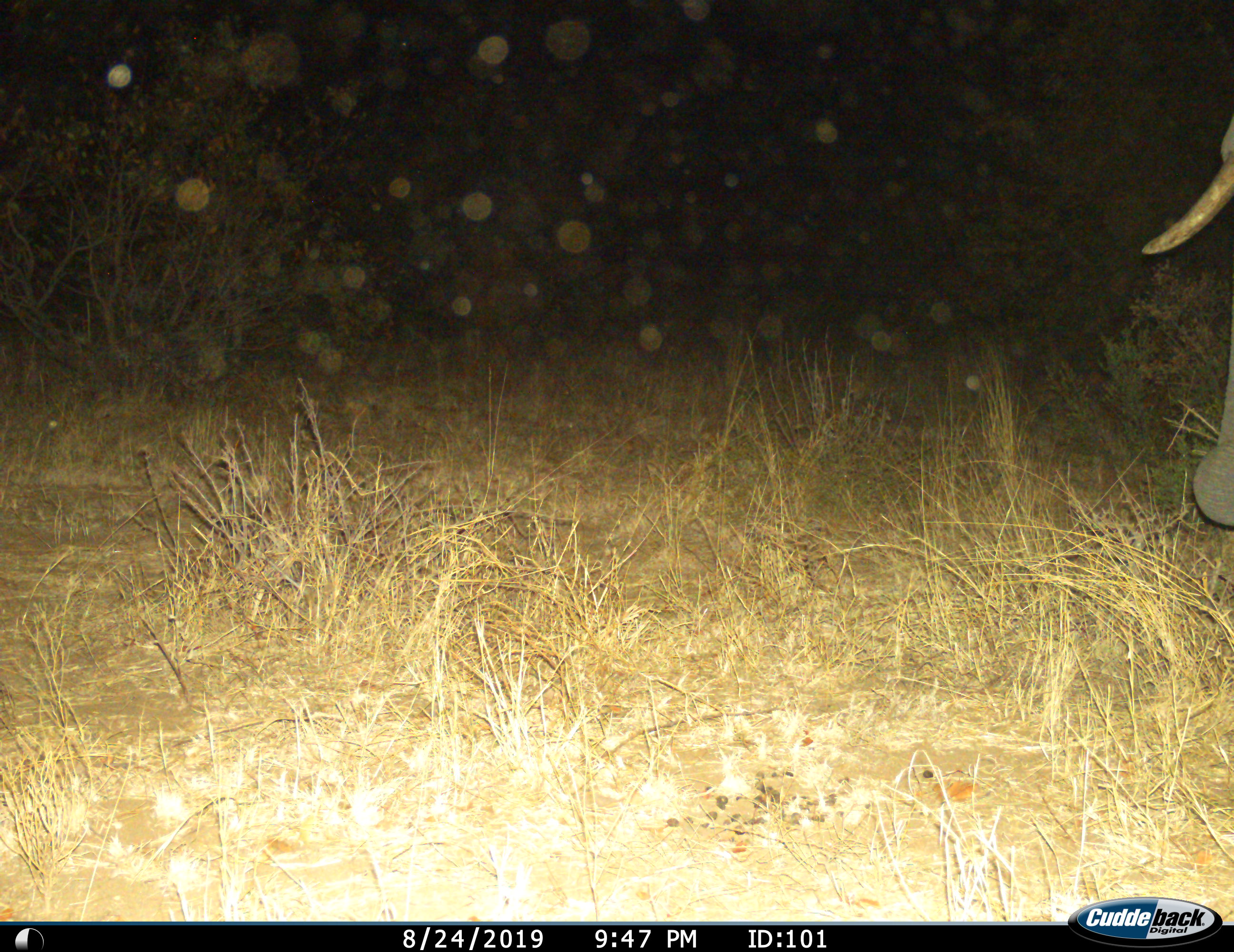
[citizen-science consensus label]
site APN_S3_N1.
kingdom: Animalia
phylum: Chordata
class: Mammalia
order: Proboscidea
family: Elephantidae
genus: Loxodonta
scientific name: Loxodonta africana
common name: african bush elephant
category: elephant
Elephant (african bush elephant) (Loxodonta africana), count 1. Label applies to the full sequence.